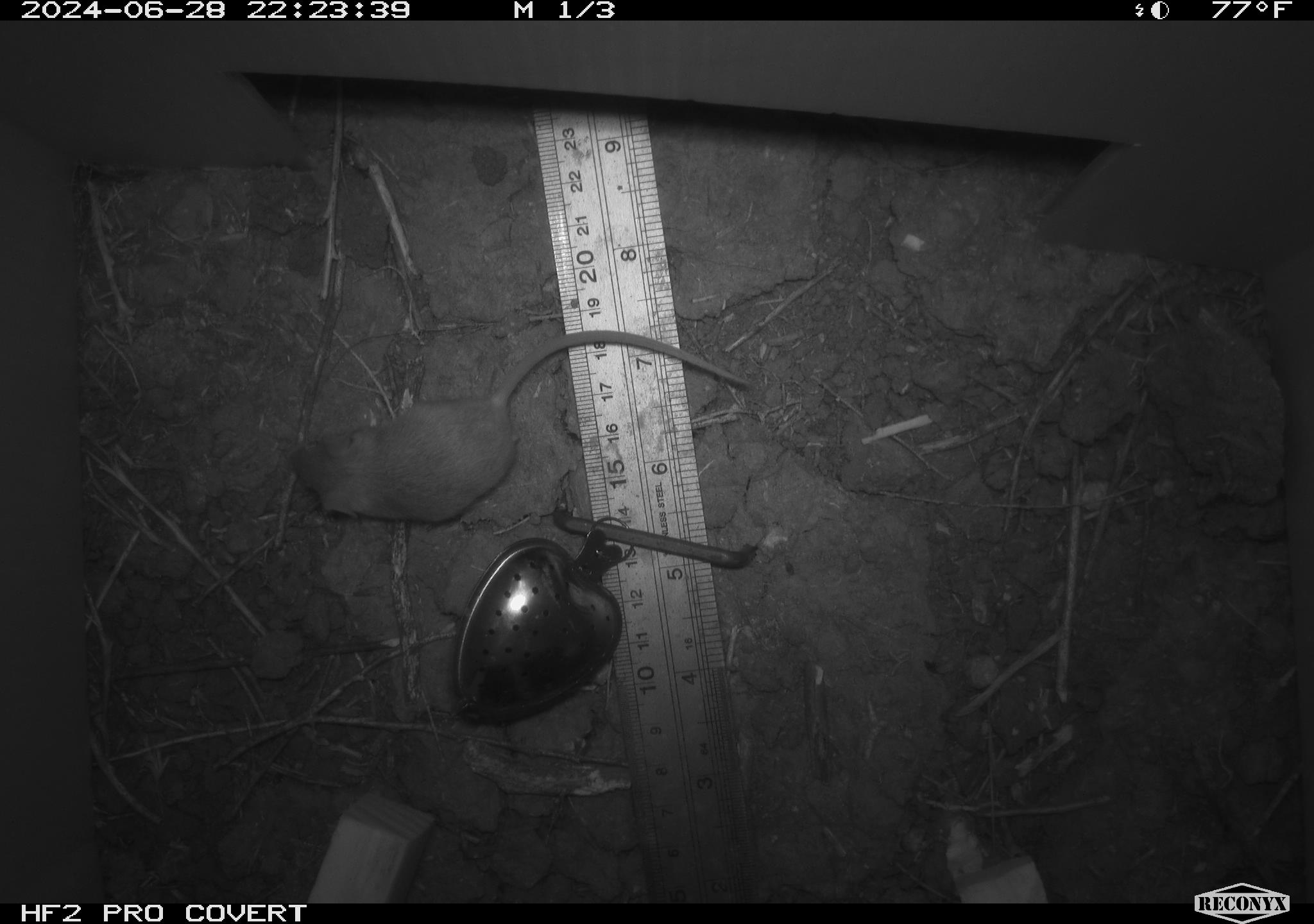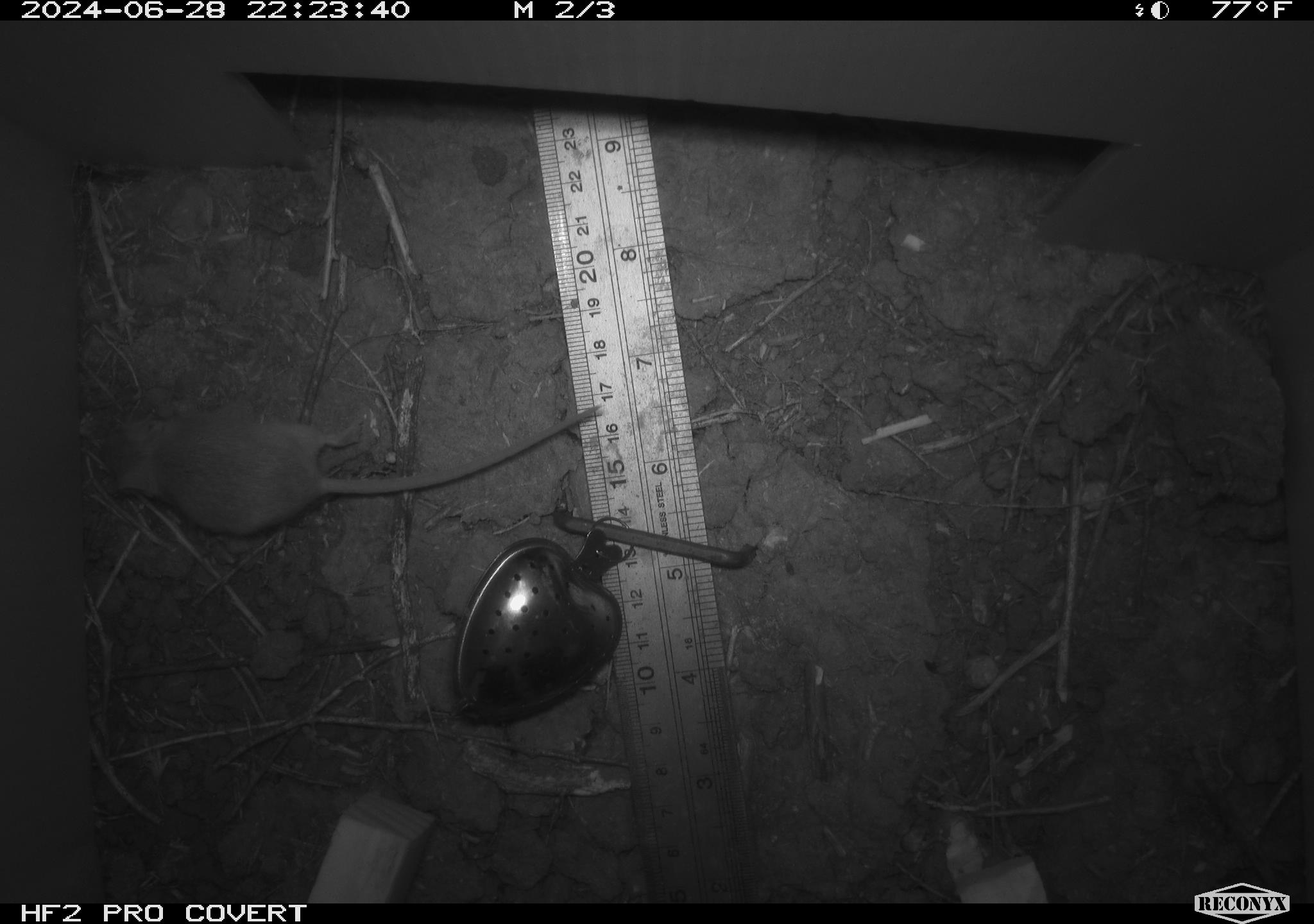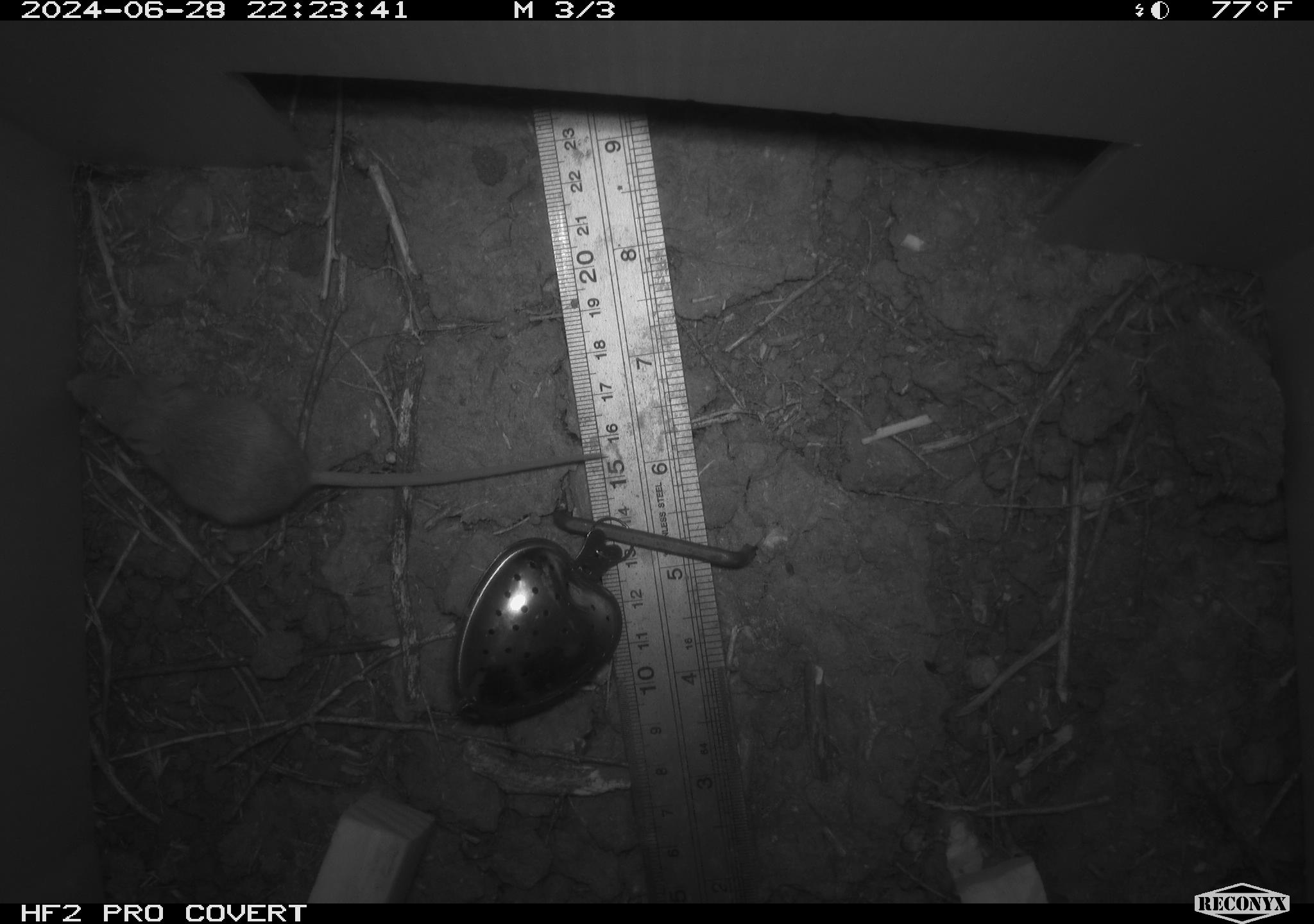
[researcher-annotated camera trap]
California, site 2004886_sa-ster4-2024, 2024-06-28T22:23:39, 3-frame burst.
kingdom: Animalia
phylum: Chordata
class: Mammalia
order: Rodentia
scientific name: Rodentia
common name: mouse species